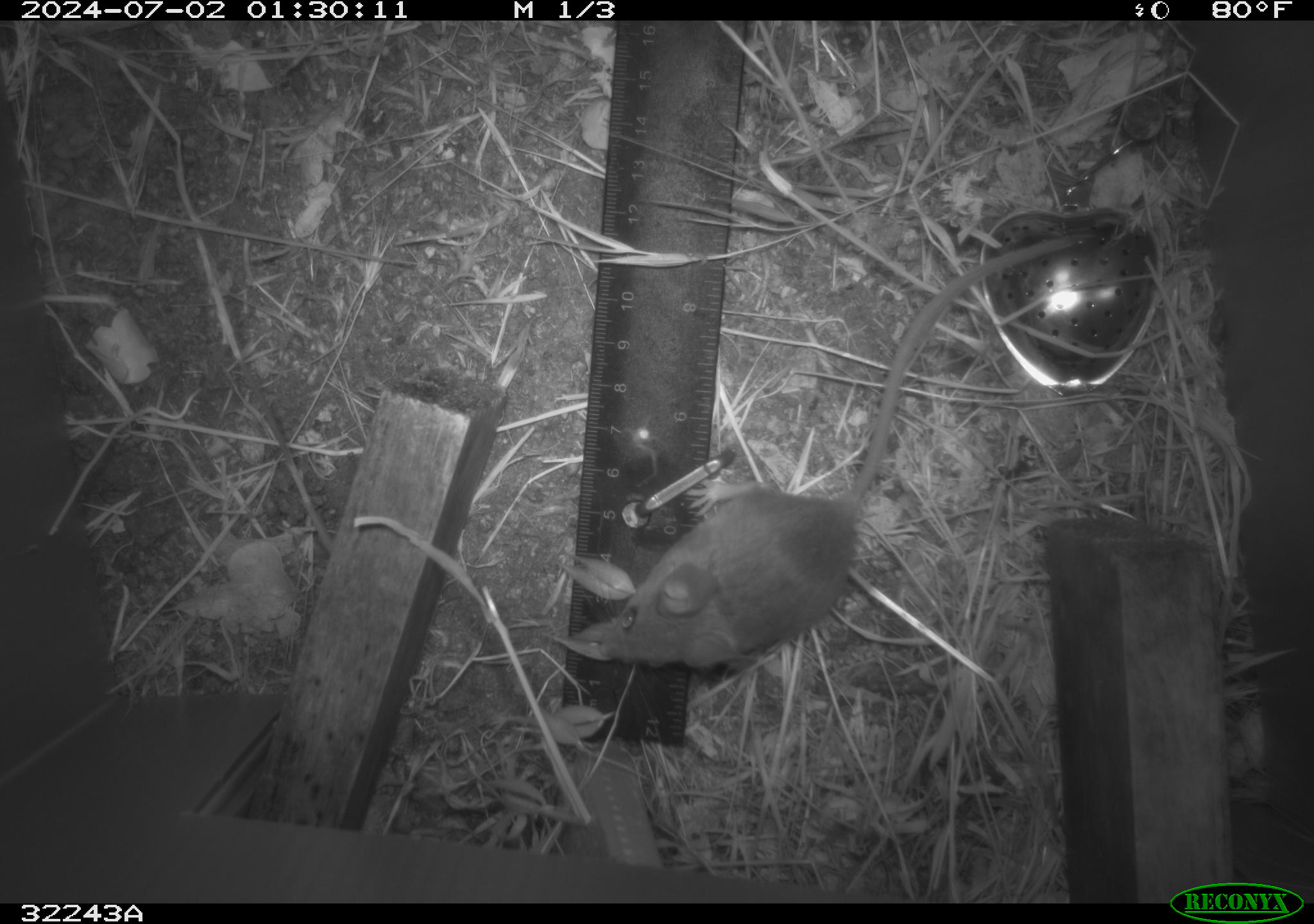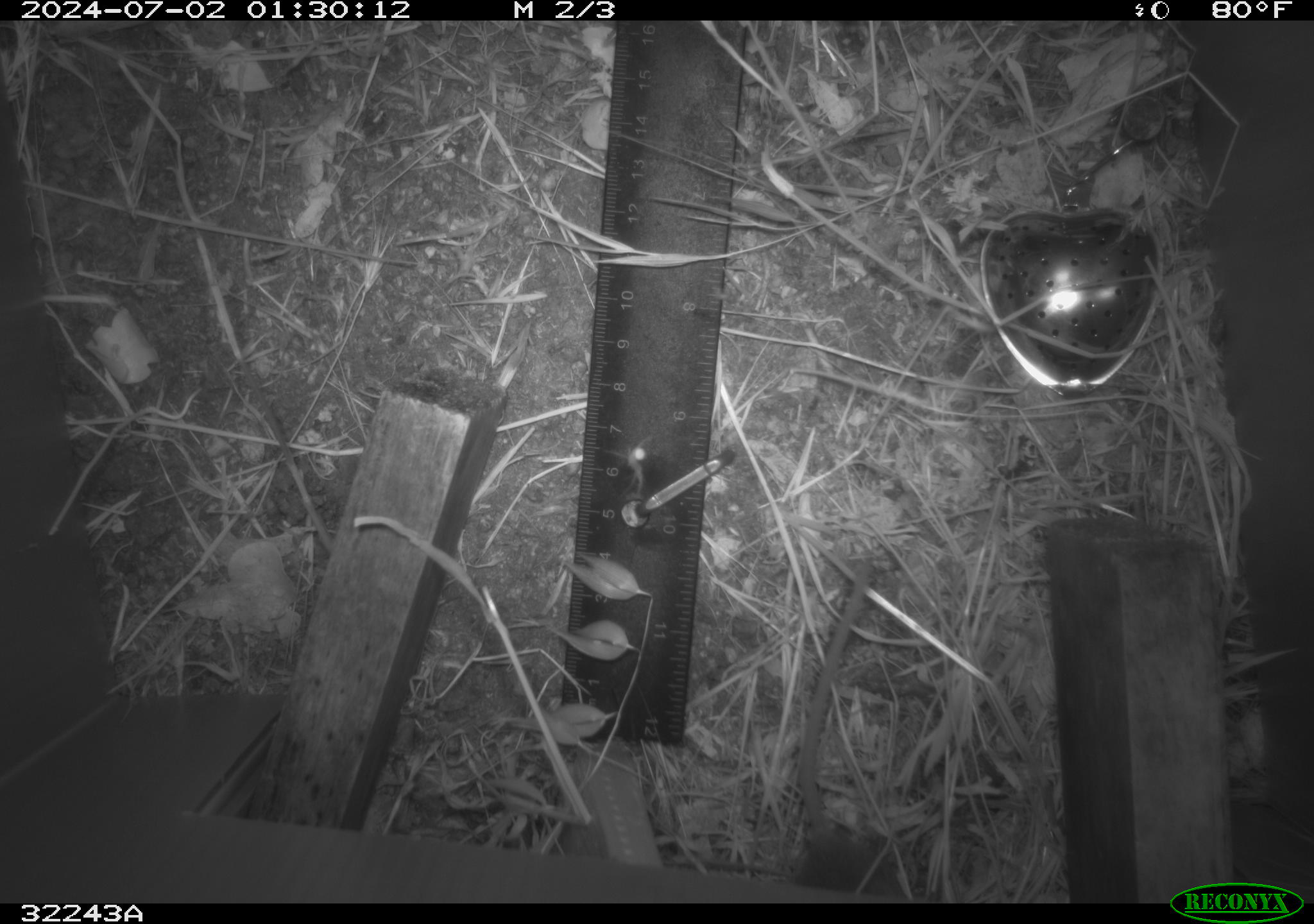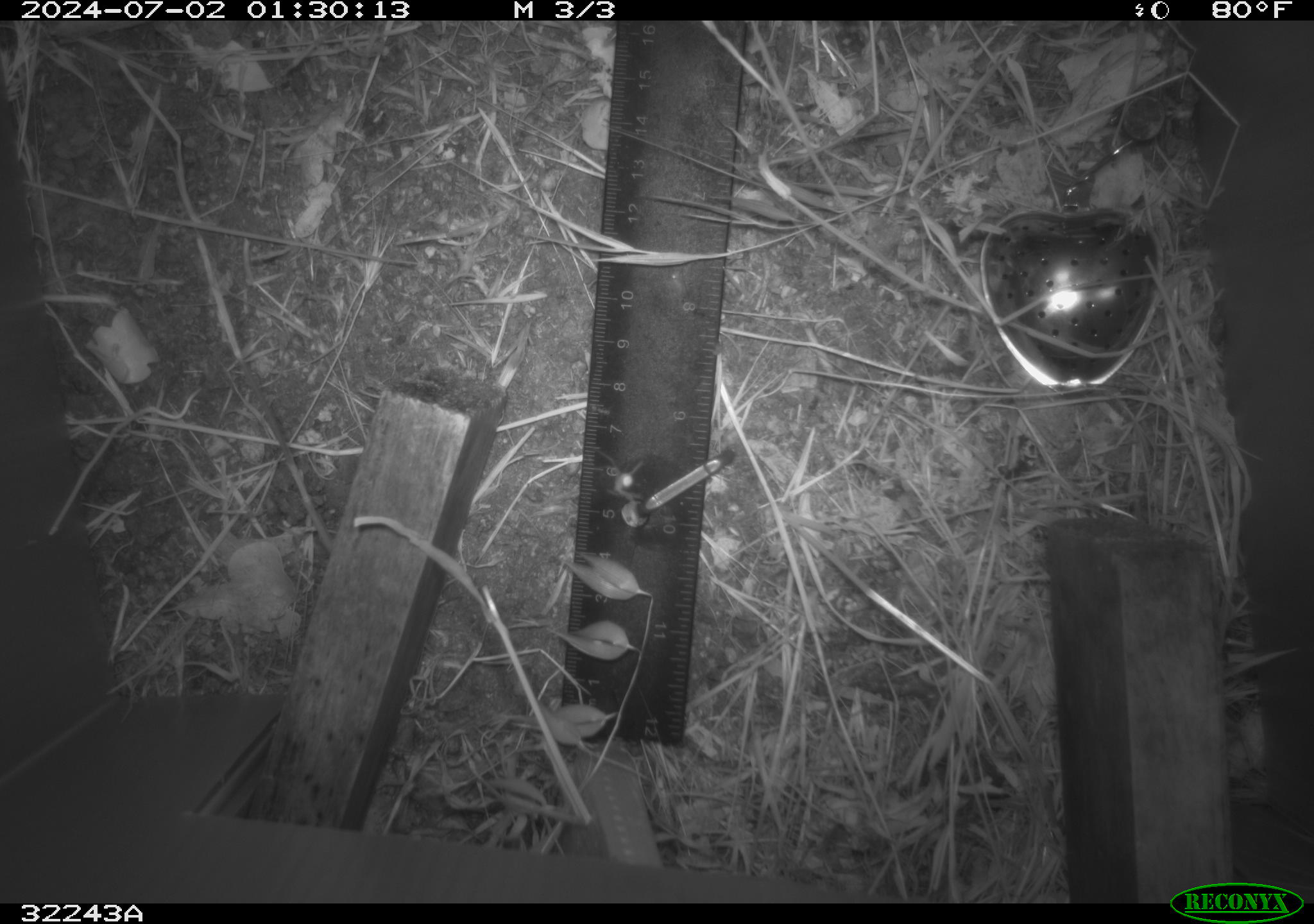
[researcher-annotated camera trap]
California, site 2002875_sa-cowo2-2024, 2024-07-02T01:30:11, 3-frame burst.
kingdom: Animalia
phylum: Chordata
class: Mammalia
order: Rodentia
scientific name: Rodentia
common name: rodent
Rodent (Rodentia).